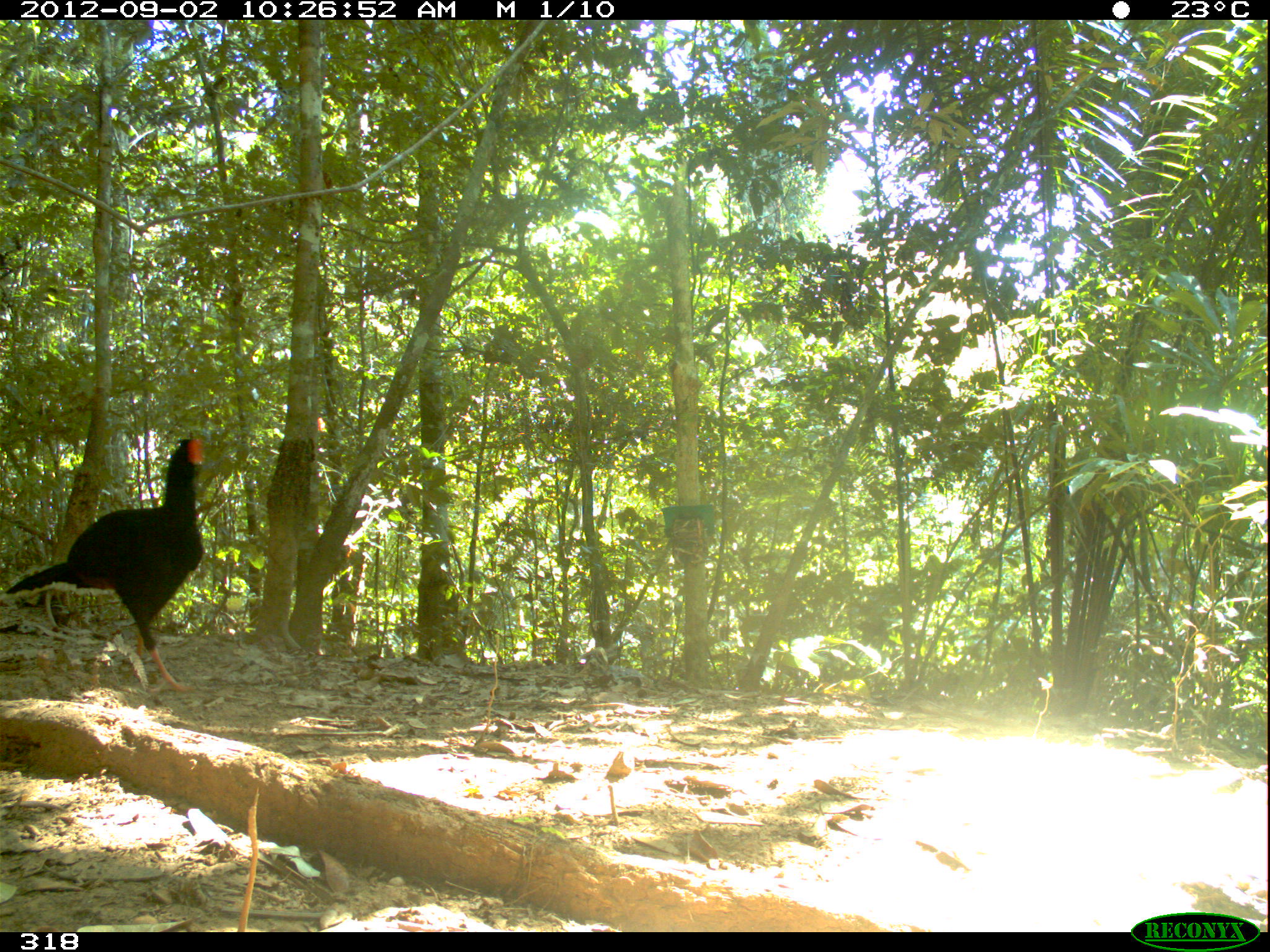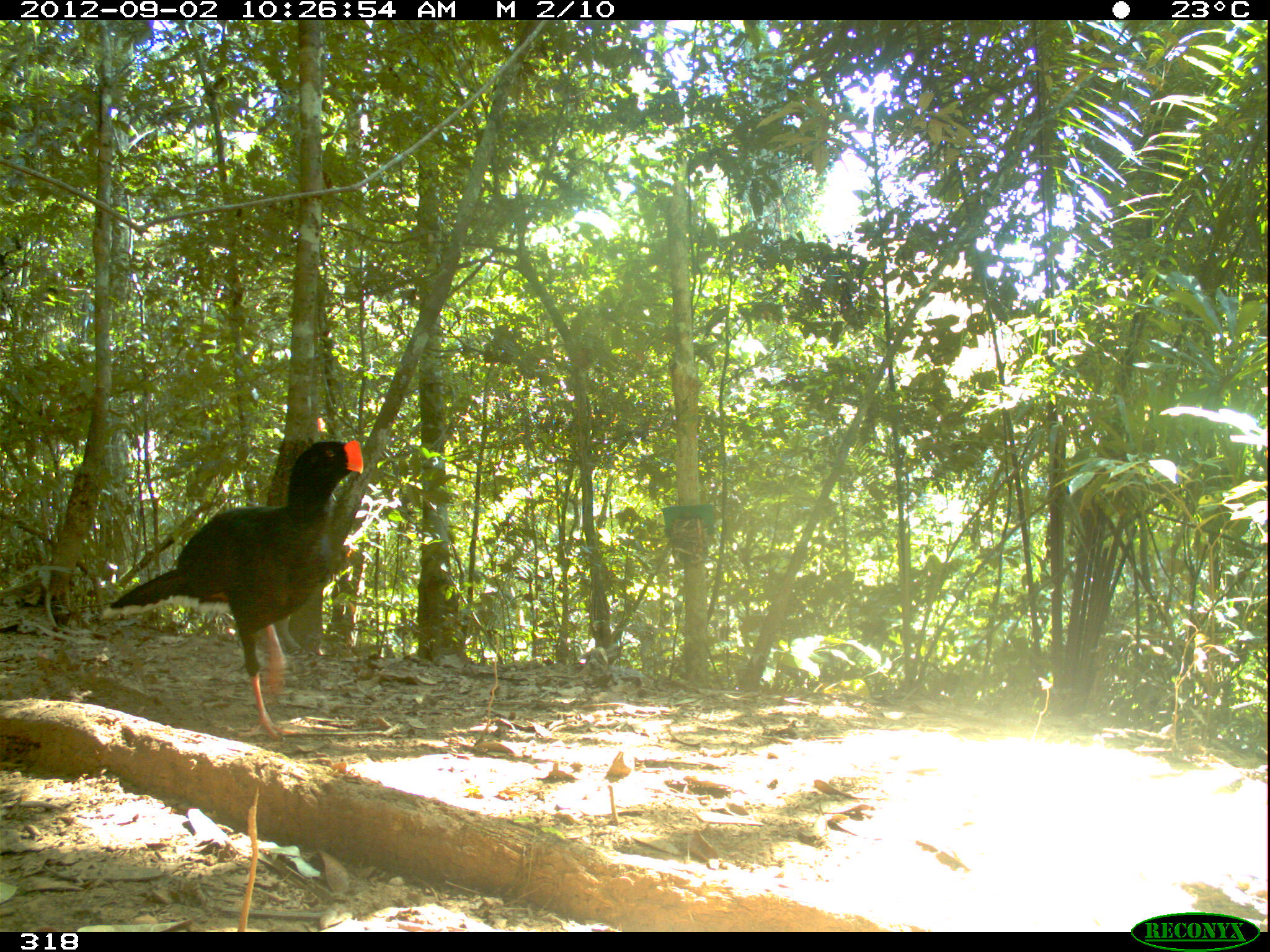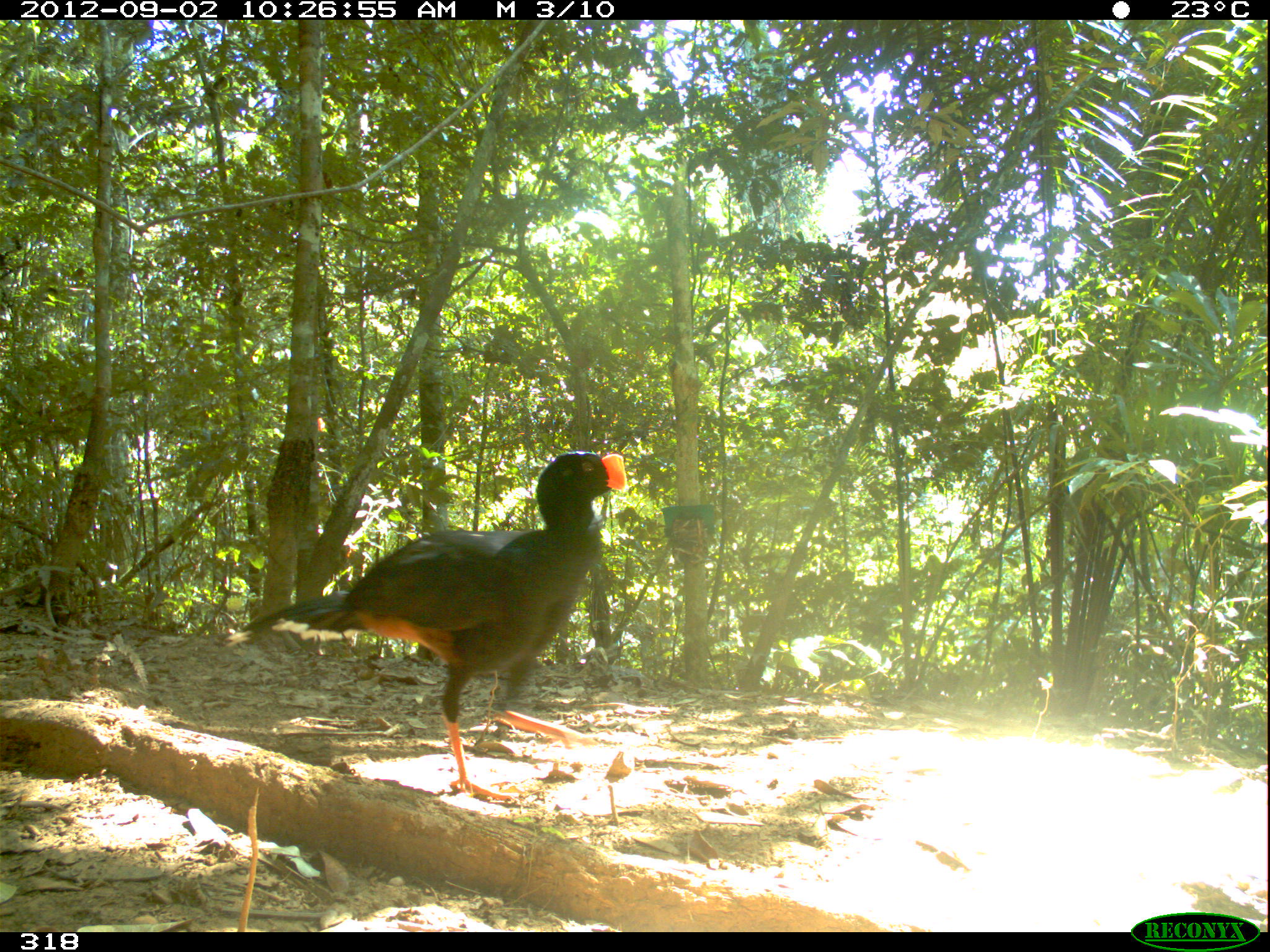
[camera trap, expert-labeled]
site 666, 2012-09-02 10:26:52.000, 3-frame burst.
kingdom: Animalia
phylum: Chordata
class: Aves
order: Galliformes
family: Cracidae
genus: Mitu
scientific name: Mitu tuberosum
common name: razor-billed curassow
Mitu tuberosum (razor-billed curassow).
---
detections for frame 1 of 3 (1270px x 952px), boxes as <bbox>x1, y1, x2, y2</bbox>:
mitu tuberosum: <bbox>1, 436, 203, 692</bbox>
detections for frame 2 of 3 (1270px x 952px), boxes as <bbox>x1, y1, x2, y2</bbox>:
mitu tuberosum: <bbox>99, 439, 362, 741</bbox>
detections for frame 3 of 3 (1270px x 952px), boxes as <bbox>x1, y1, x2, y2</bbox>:
mitu tuberosum: <bbox>225, 453, 627, 798</bbox>